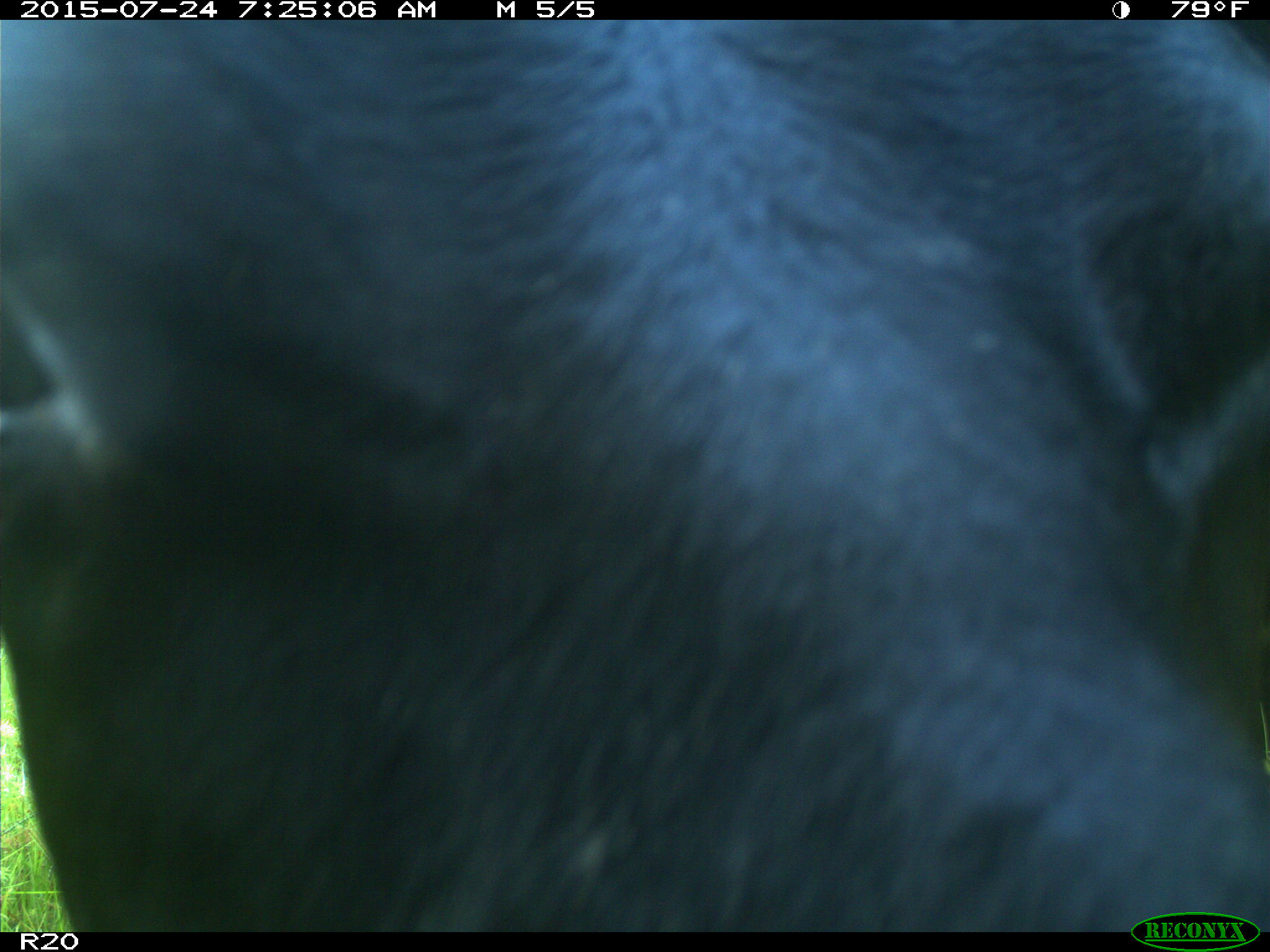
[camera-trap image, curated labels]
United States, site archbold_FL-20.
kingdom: Animalia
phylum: Chordata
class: Mammalia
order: Artiodactyla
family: Bovidae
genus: Bos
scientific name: Bos taurus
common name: domestic cow